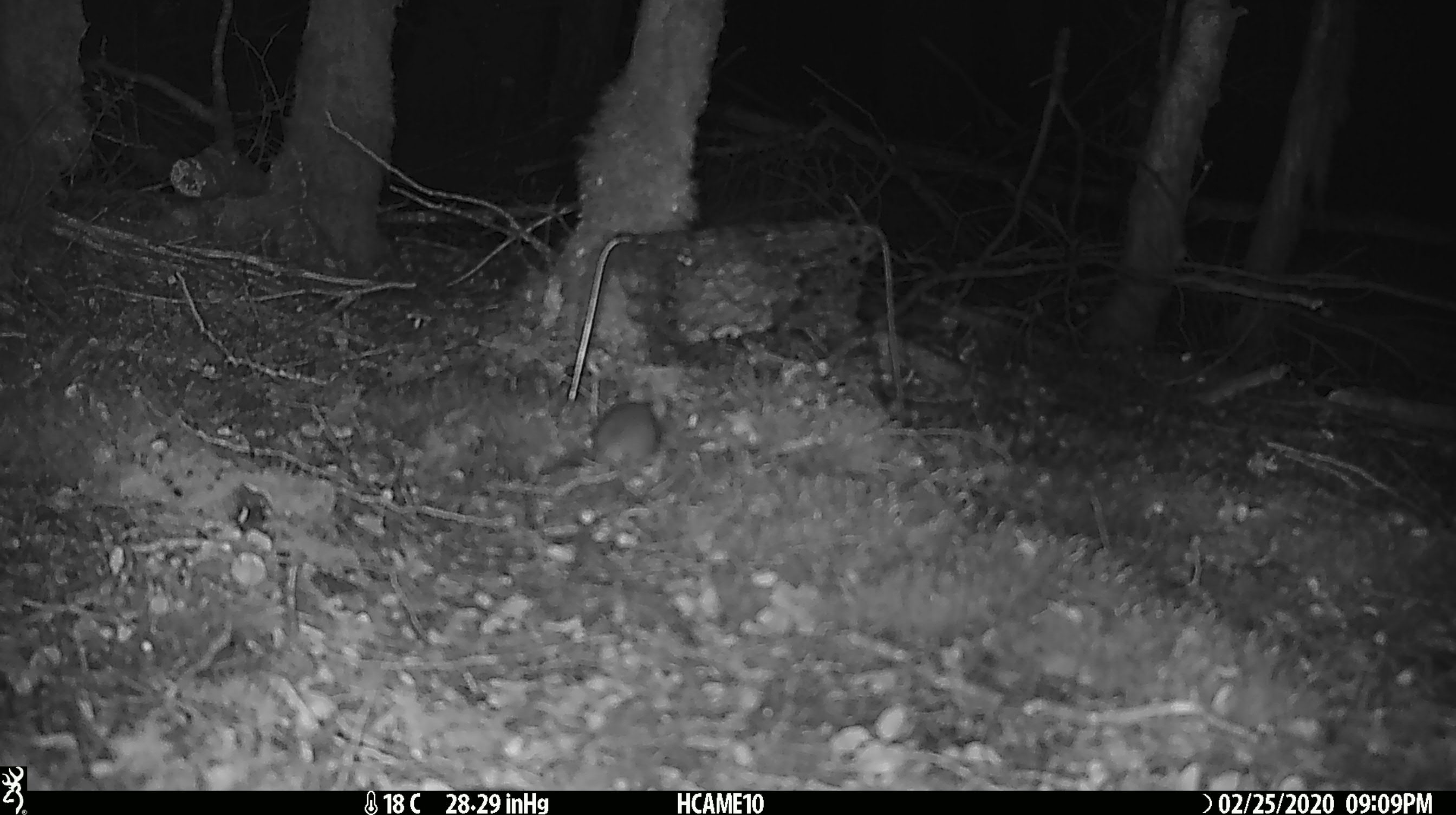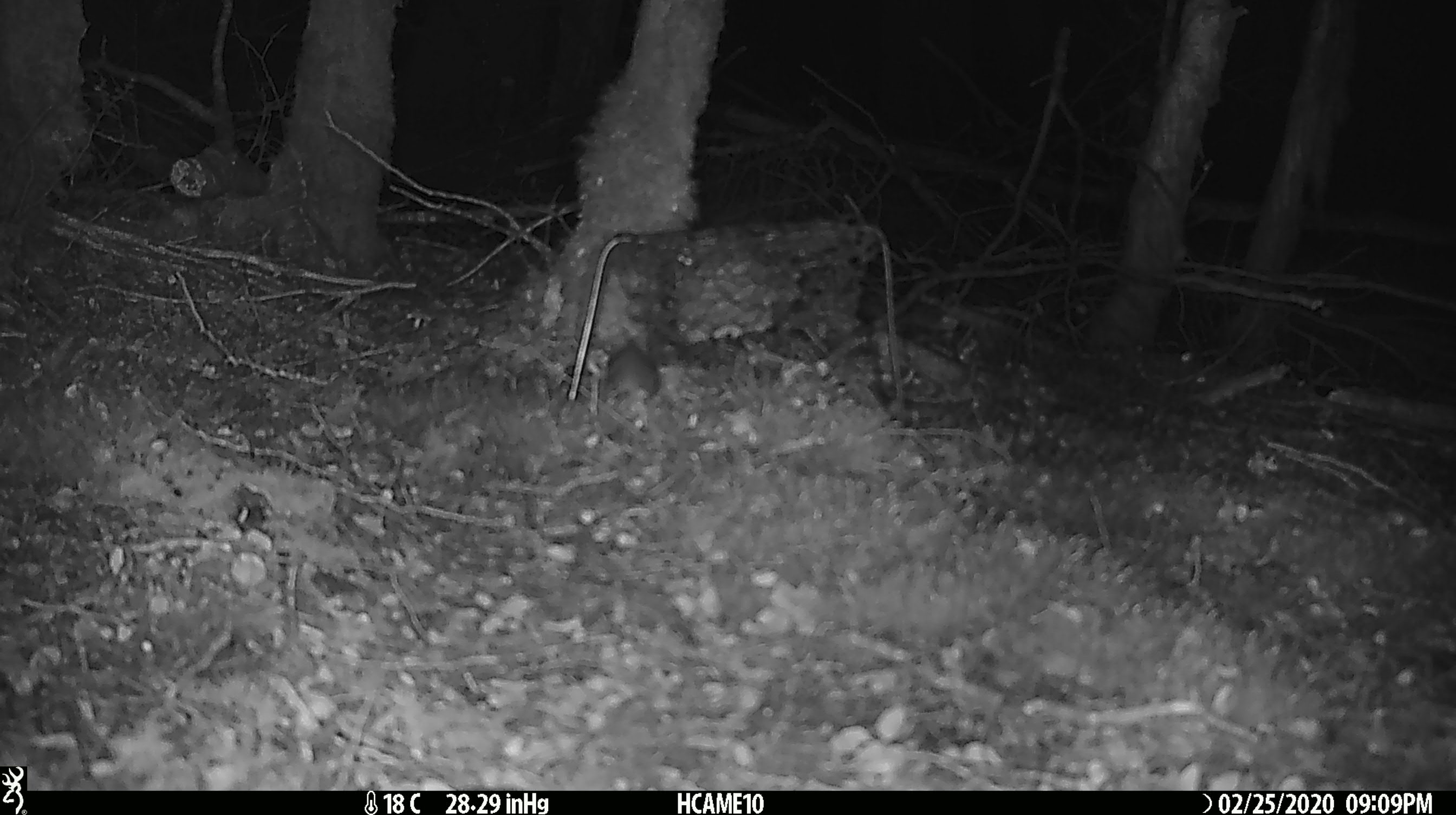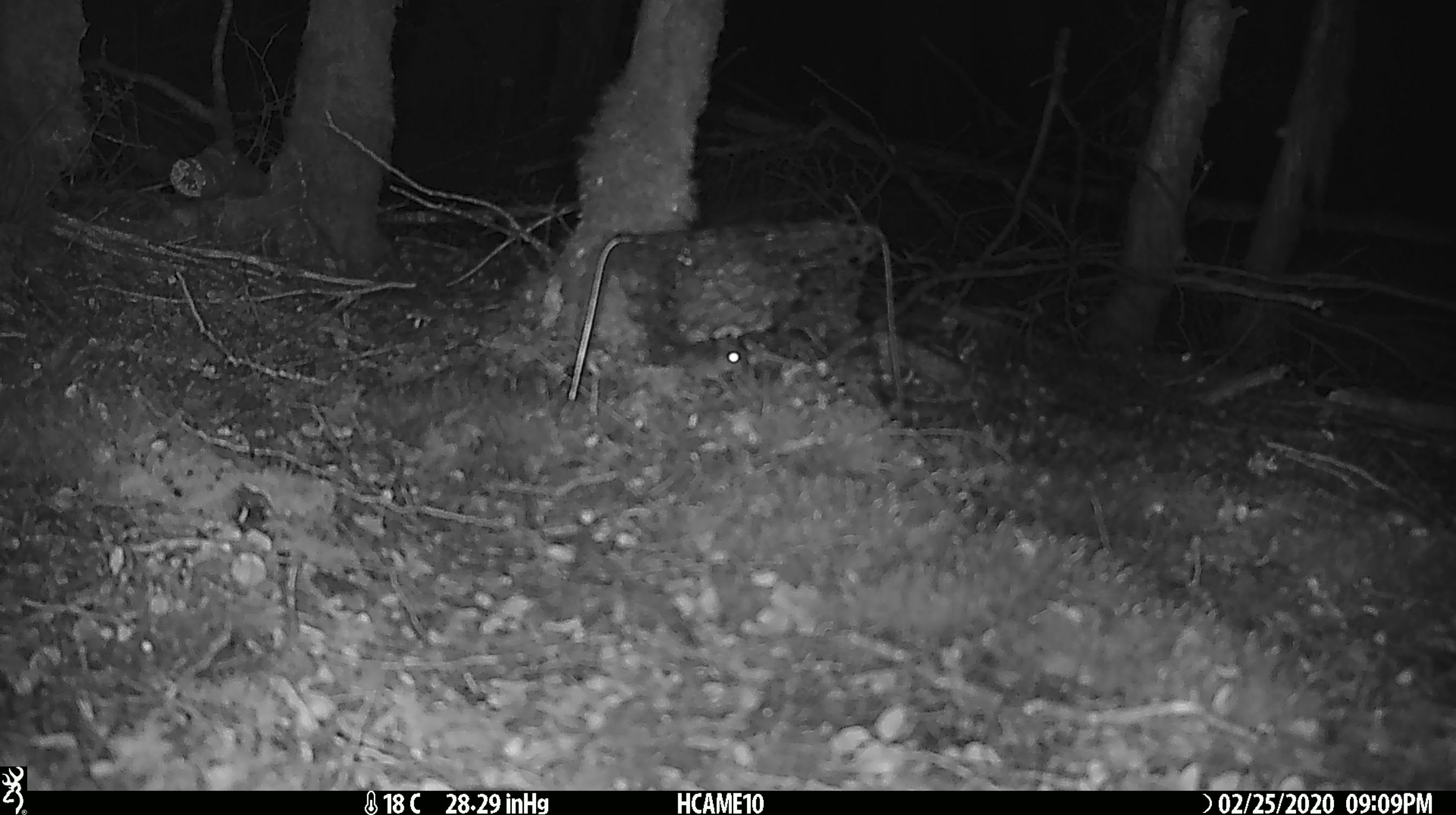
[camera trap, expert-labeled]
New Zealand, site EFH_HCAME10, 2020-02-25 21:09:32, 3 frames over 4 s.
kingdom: Animalia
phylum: Chordata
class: Mammalia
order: Rodentia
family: Muridae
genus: Mus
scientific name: Mus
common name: mouse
Mouse (Mus).